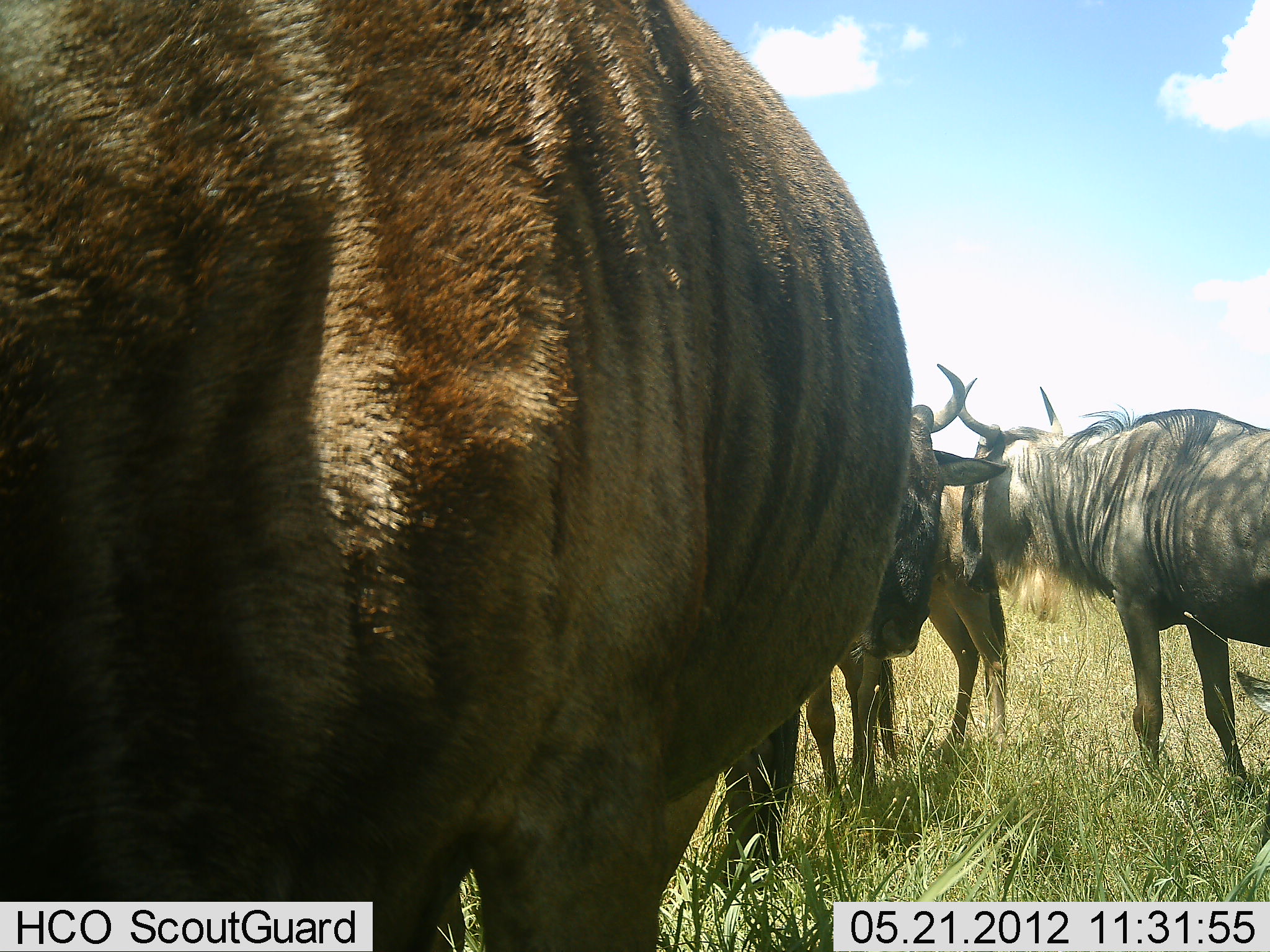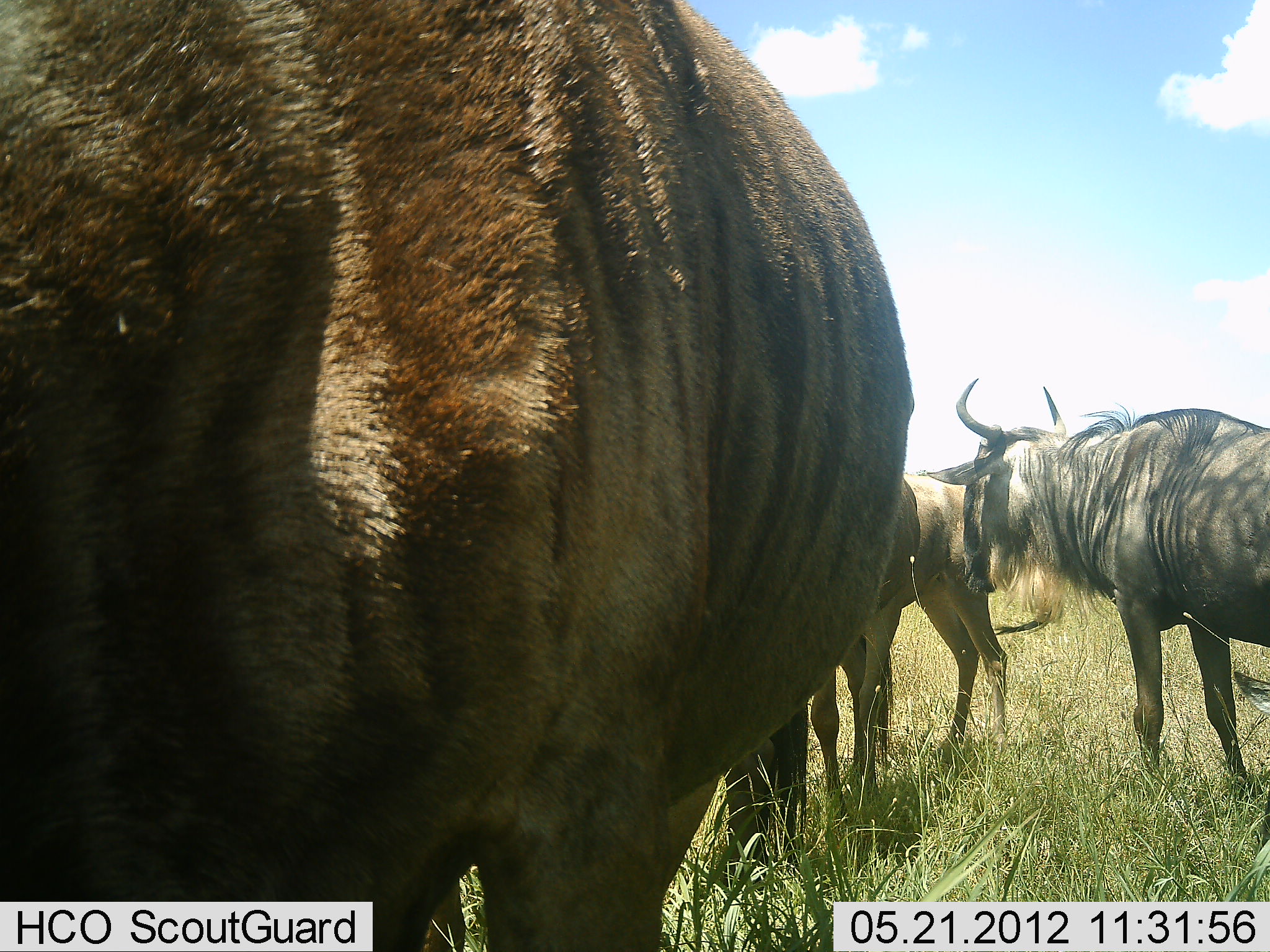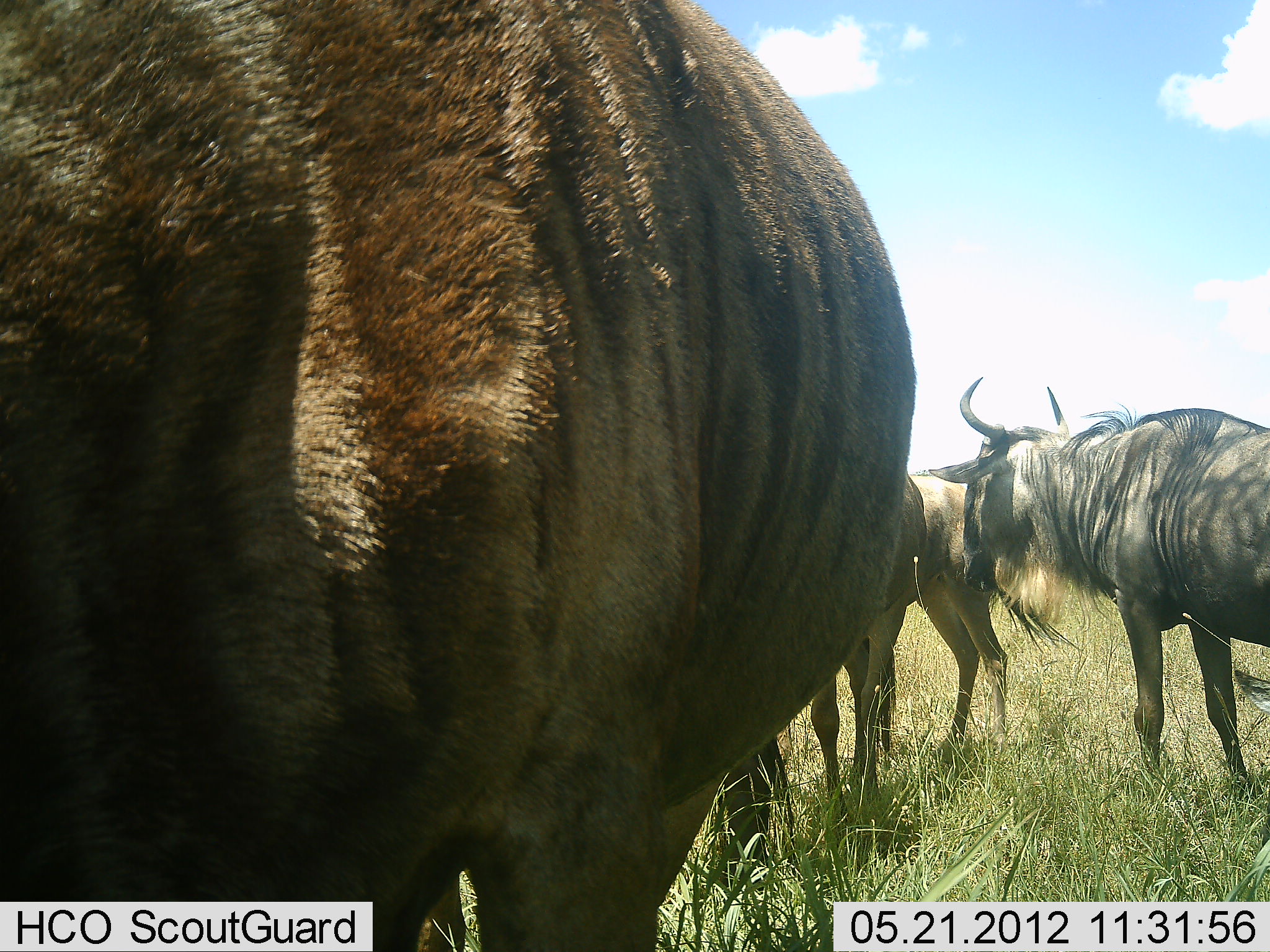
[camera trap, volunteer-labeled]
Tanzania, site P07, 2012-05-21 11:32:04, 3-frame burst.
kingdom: Animalia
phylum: Chordata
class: Mammalia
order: Artiodactyla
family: Bovidae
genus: Connochaetes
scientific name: Connochaetes taurinus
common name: blue wildebeest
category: wildebeest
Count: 4.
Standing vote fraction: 100%.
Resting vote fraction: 5%.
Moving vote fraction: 5%.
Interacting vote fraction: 0%.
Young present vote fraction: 23%.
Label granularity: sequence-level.